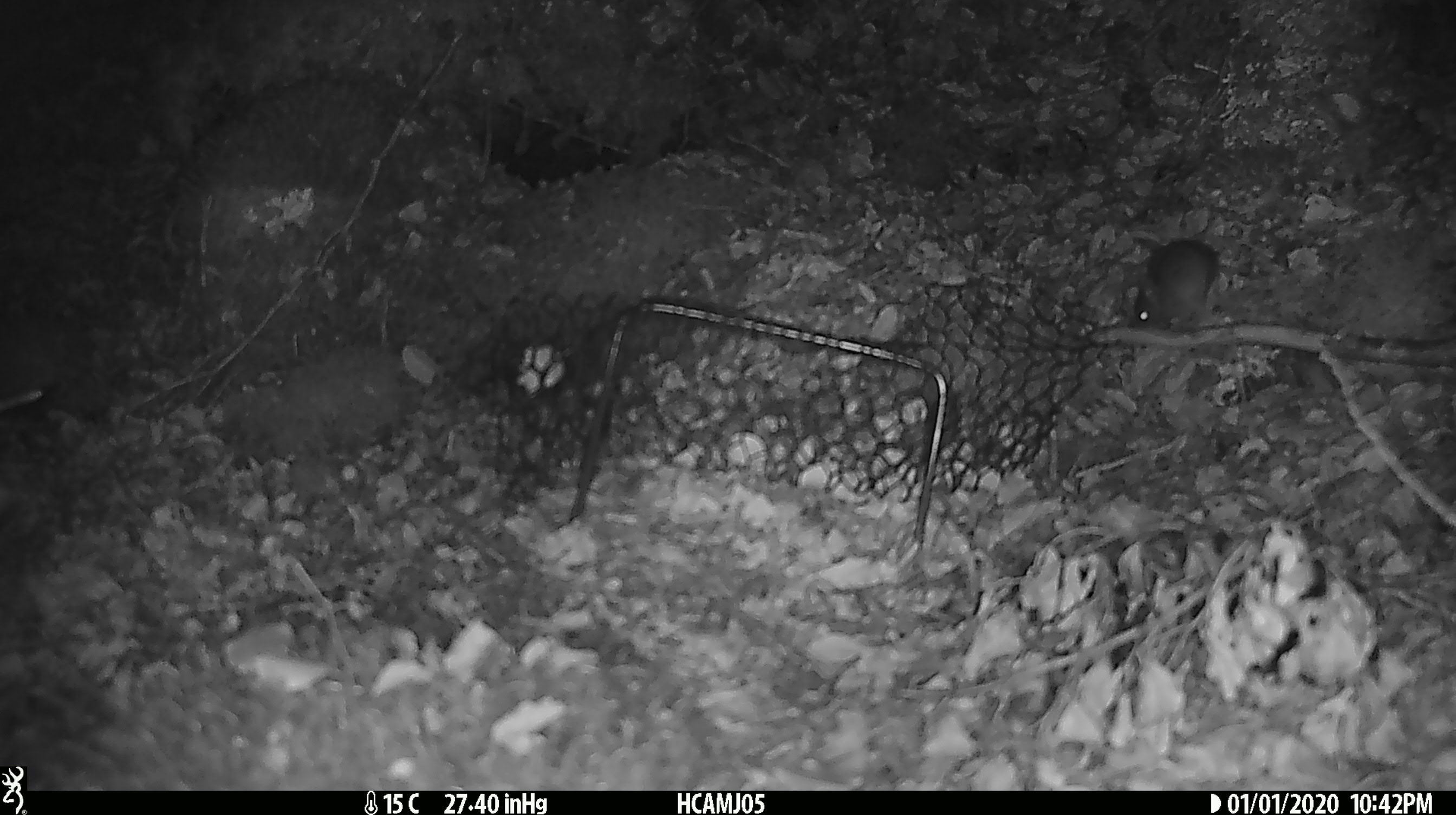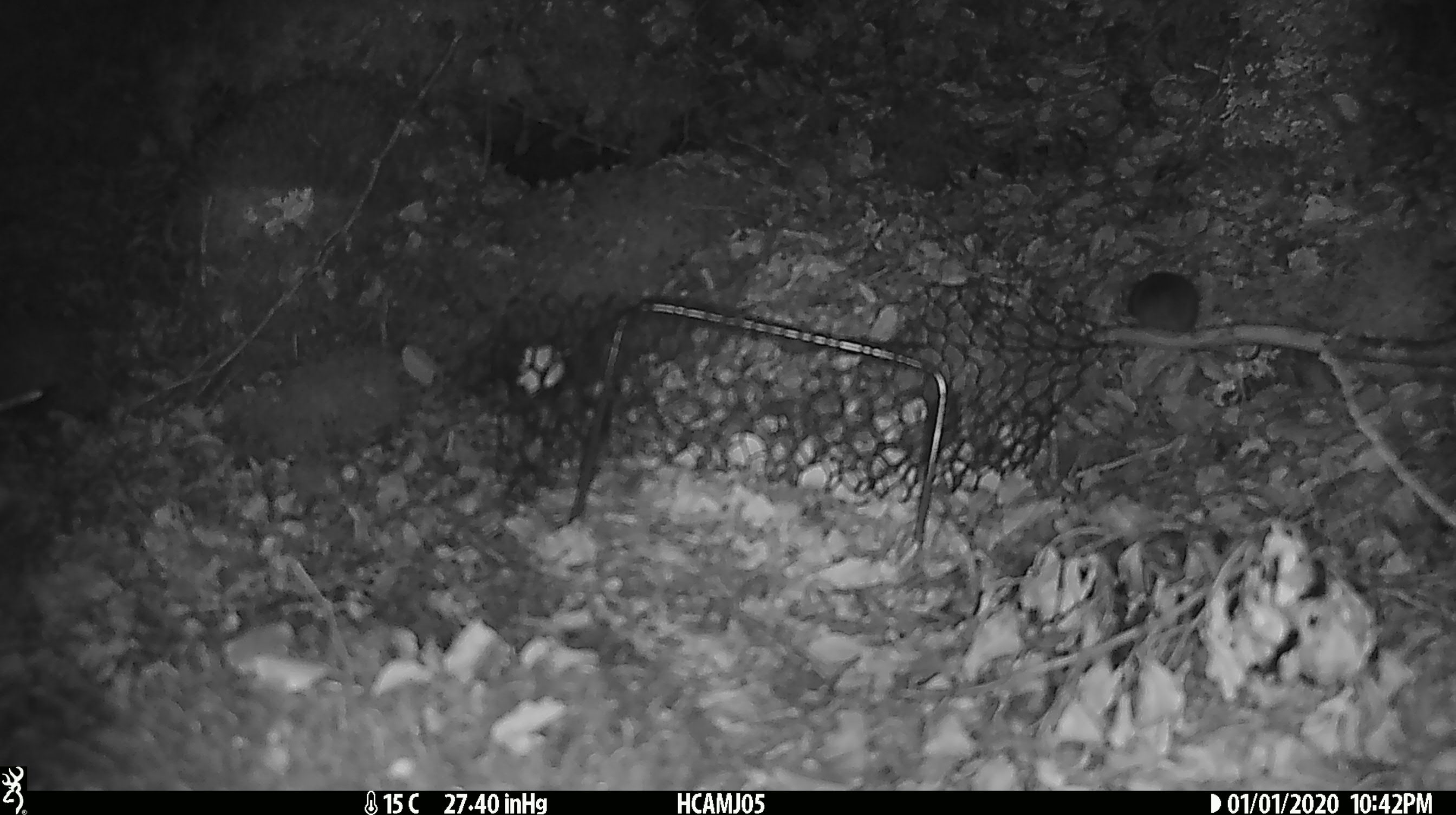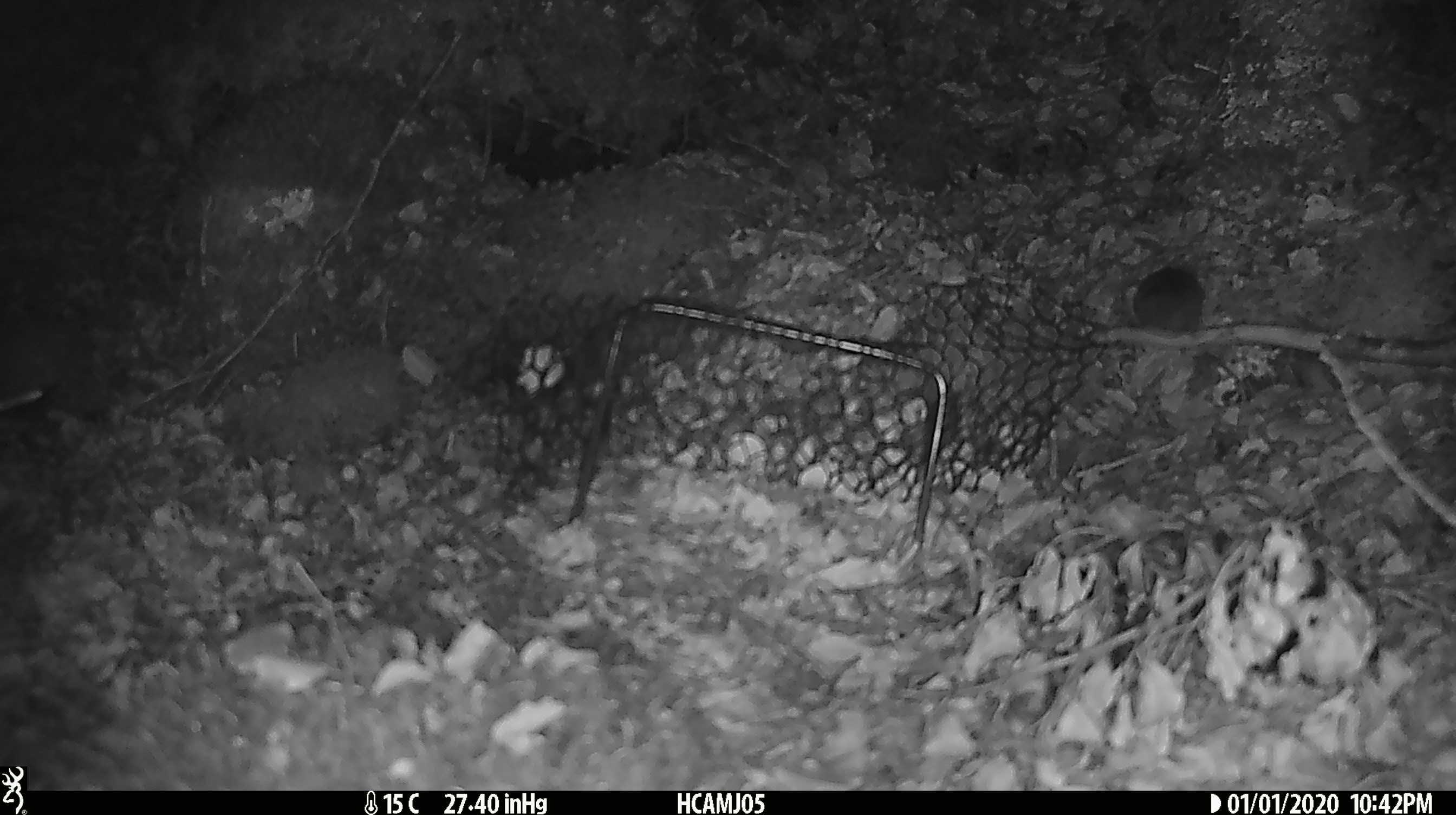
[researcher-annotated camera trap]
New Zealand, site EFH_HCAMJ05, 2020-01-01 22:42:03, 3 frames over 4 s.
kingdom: Animalia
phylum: Chordata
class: Mammalia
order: Rodentia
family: Muridae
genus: Mus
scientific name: Mus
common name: mouse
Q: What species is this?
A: Mouse (Mus).